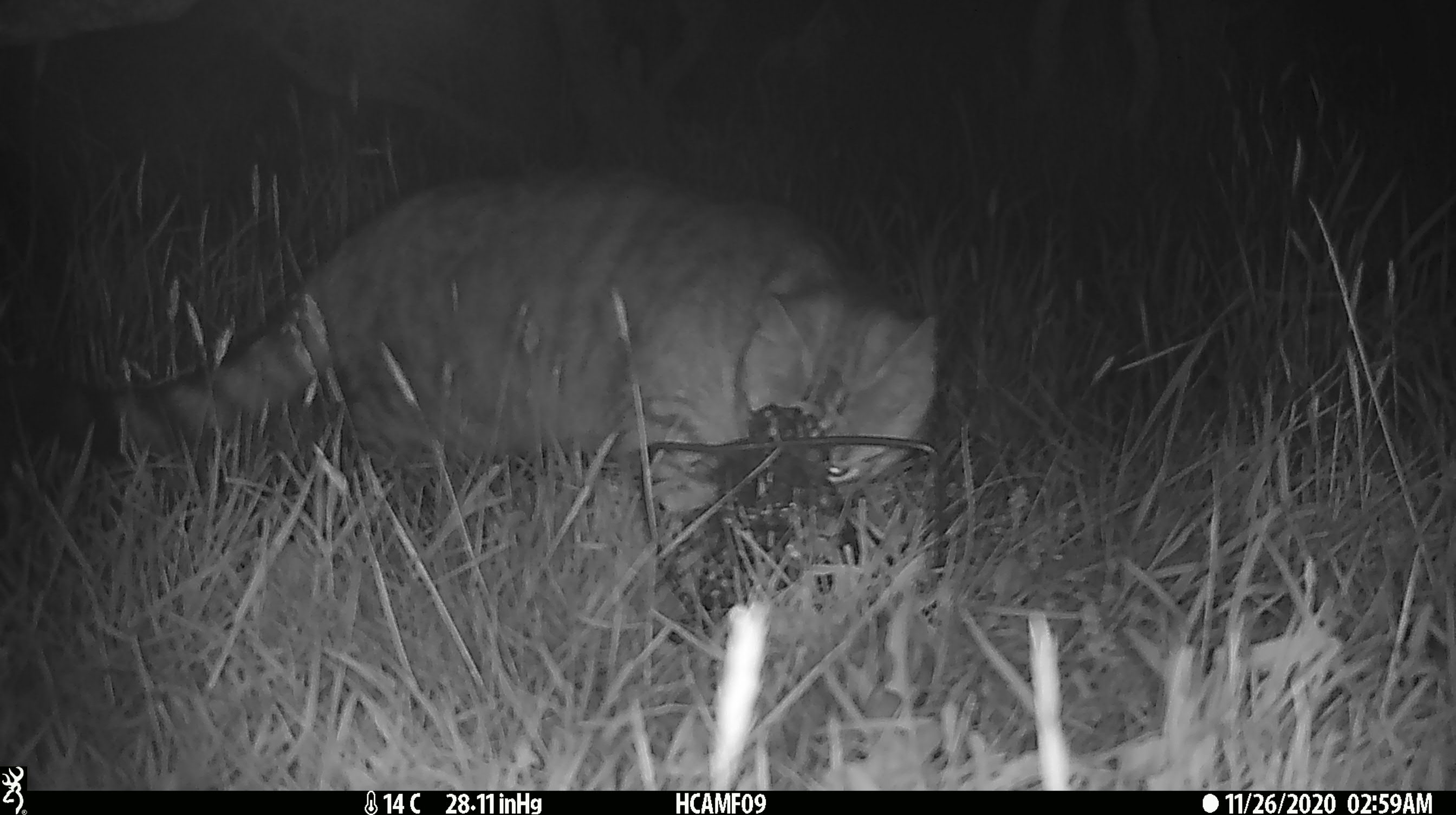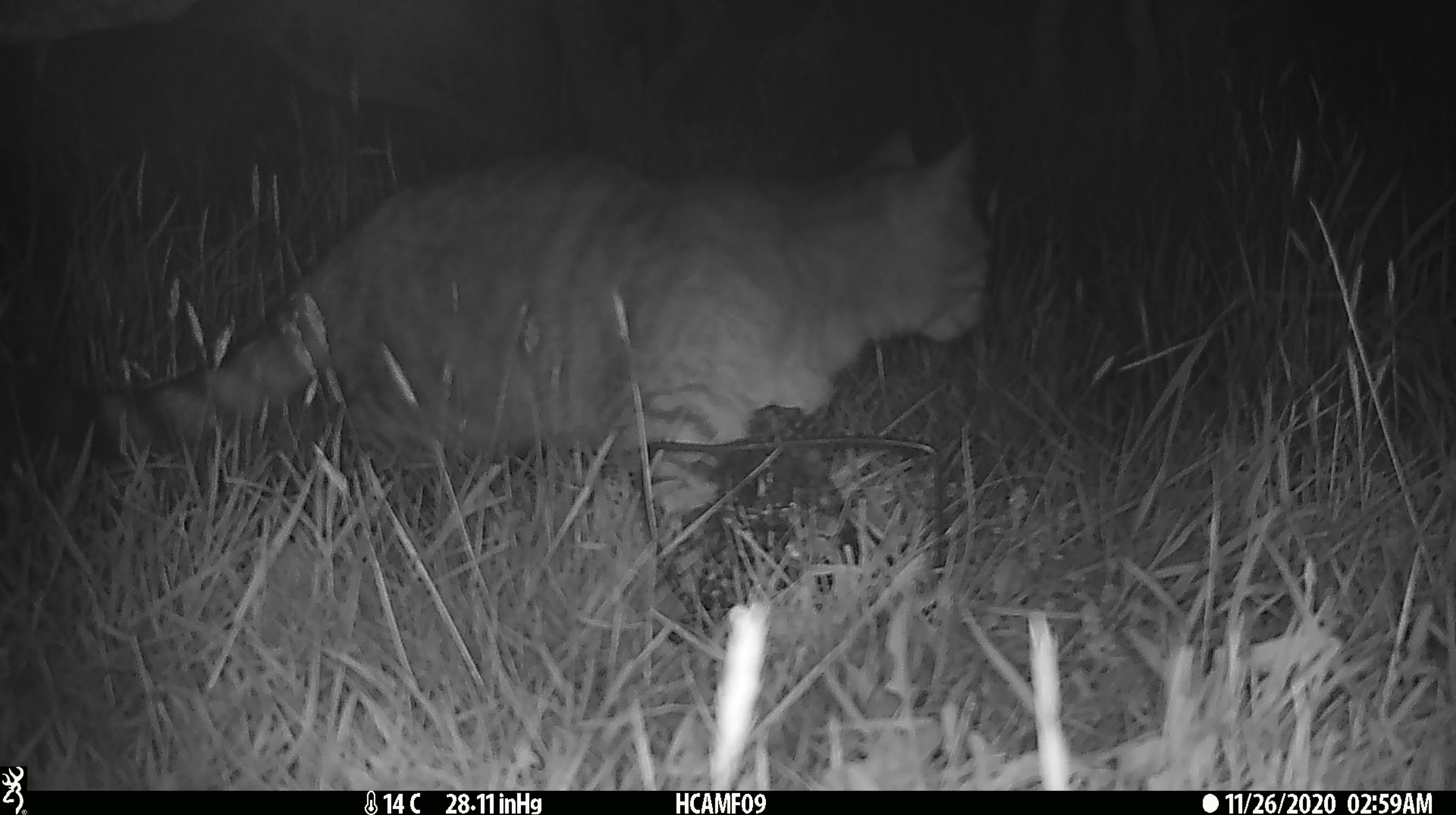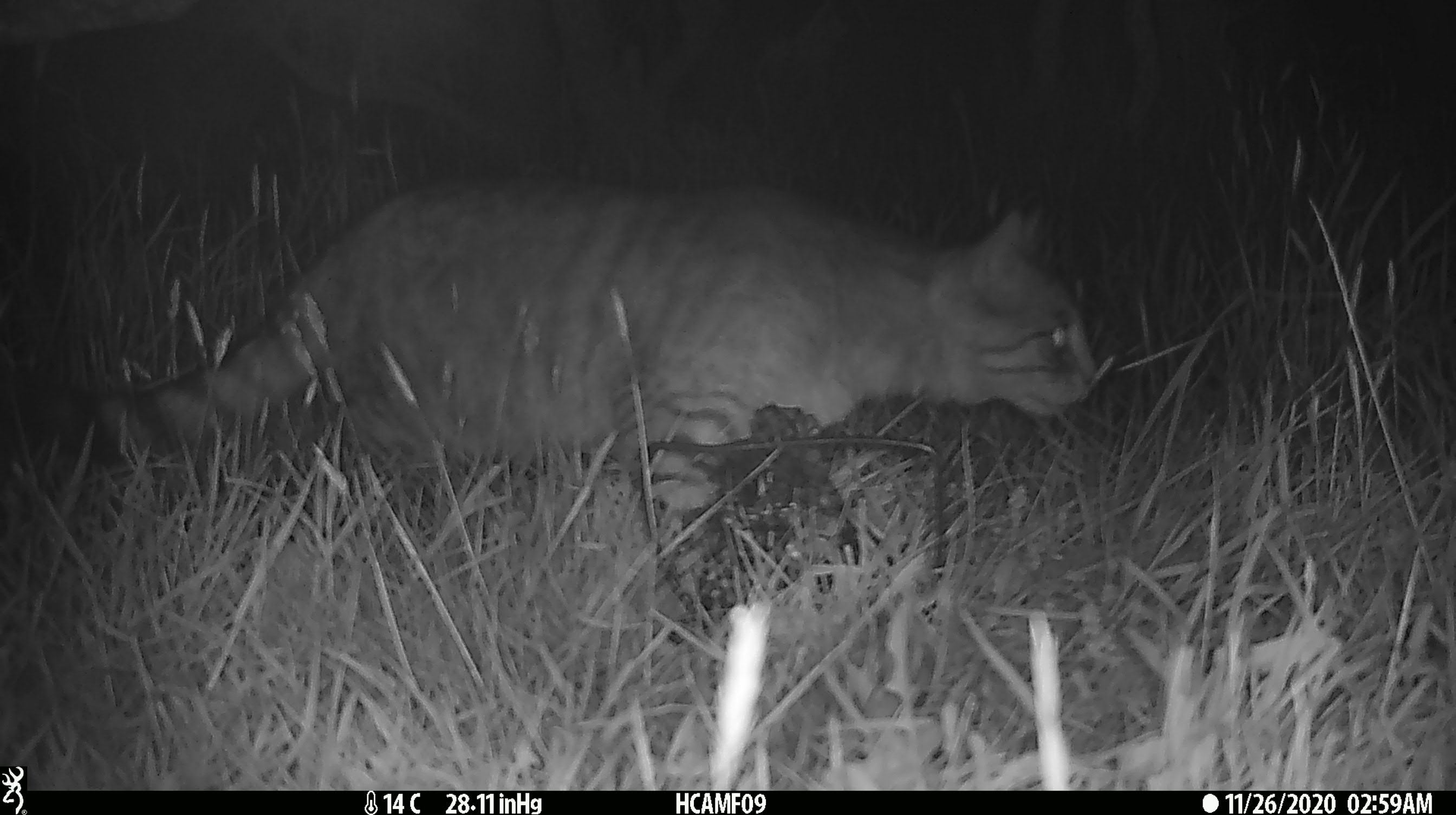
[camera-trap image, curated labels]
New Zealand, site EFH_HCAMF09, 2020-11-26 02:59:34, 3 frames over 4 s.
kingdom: Animalia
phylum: Chordata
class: Mammalia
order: Carnivora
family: Felidae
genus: Felis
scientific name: Felis catus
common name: domestic cat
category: cat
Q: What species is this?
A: Cat (domestic cat) (Felis catus).